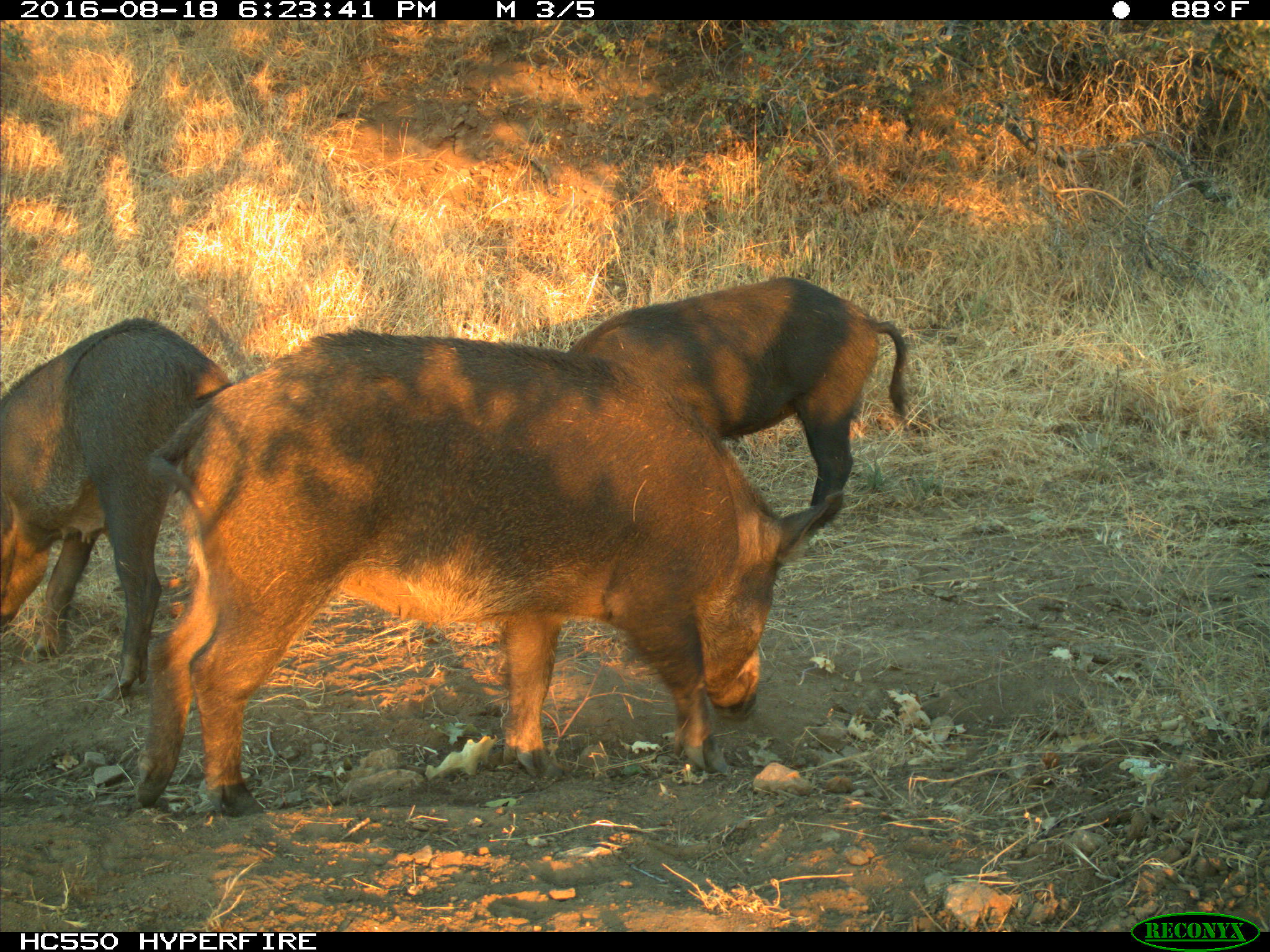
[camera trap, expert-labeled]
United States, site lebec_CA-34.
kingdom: Animalia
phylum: Chordata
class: Mammalia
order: Artiodactyla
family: Suidae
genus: Sus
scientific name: Sus scrofa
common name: wild boar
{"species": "Sus scrofa (wild boar)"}